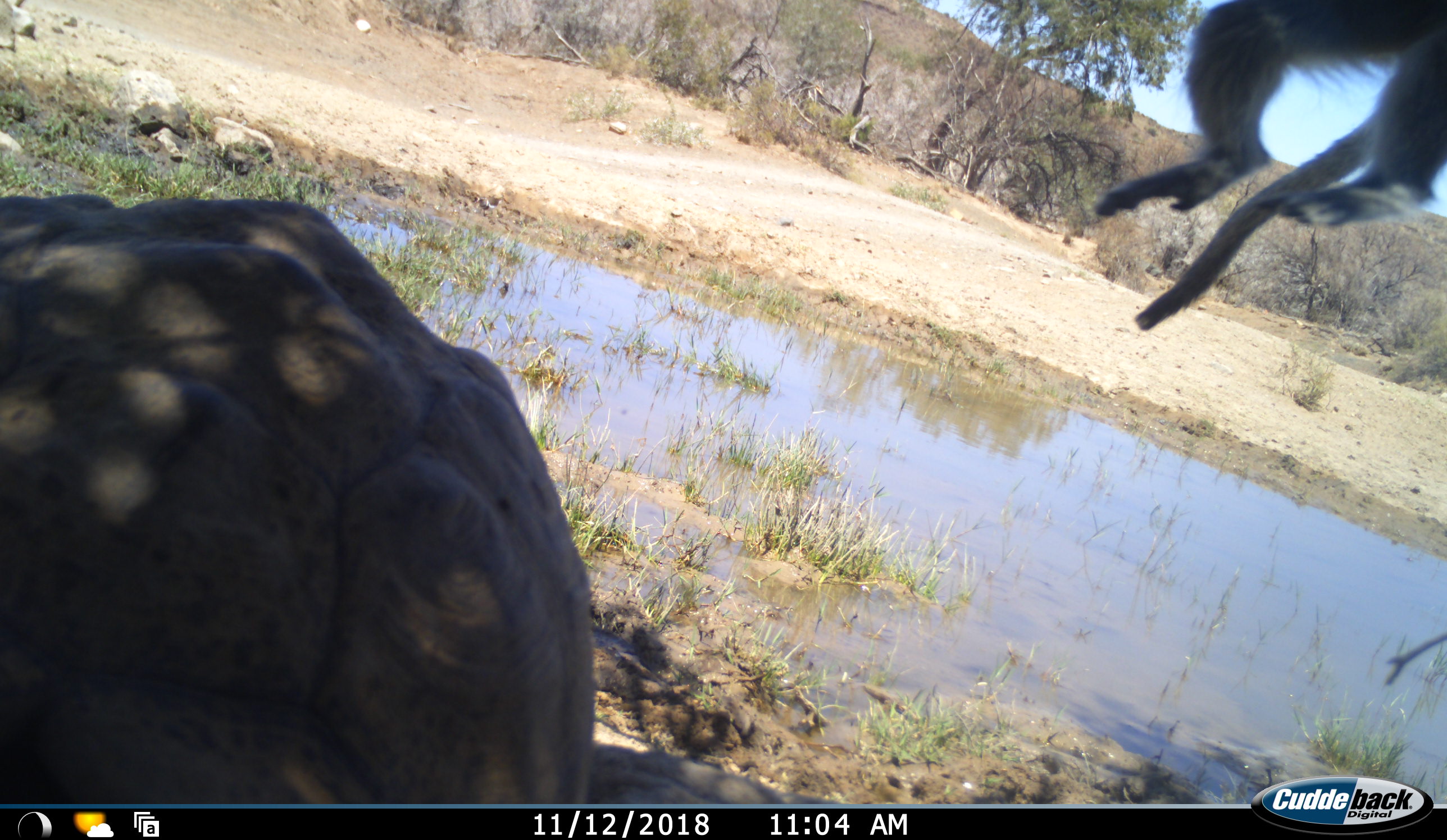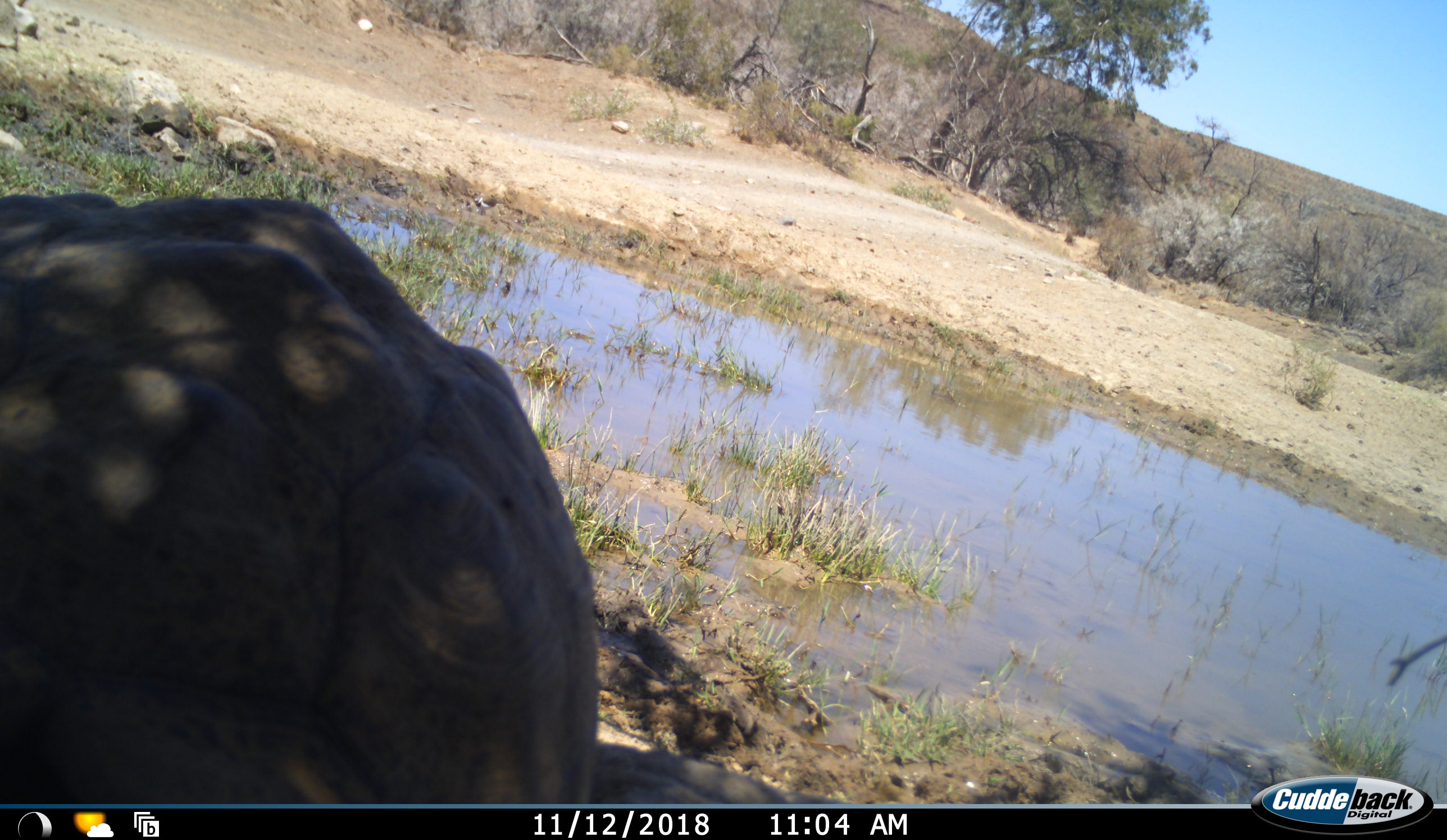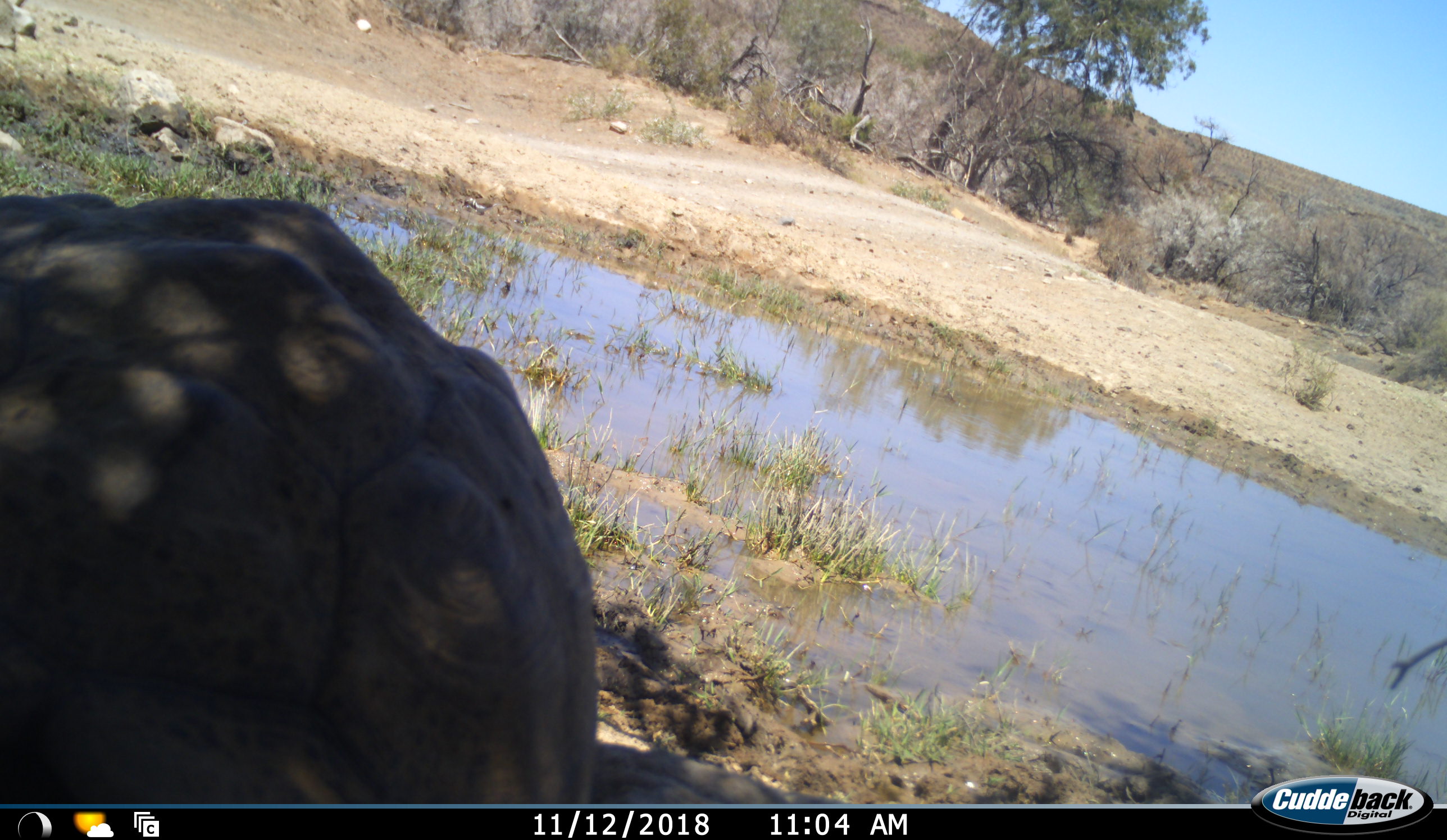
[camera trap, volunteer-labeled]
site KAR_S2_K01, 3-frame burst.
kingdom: Animalia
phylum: Chordata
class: Mammalia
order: Primates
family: Cercopithecidae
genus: Chlorocebus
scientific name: Chlorocebus pygerythrus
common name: vervet monkey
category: monkeyvervet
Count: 1.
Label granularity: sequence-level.